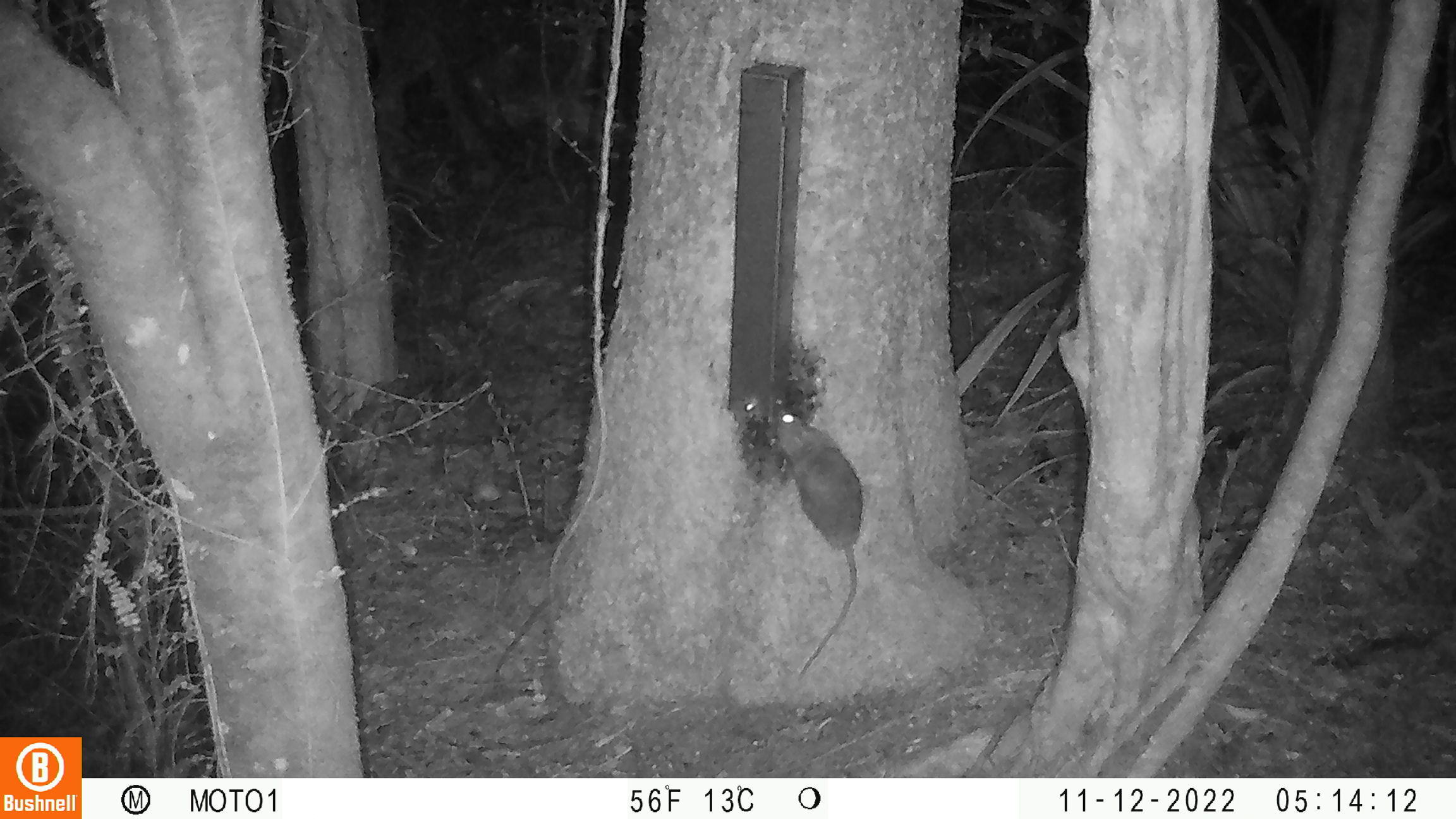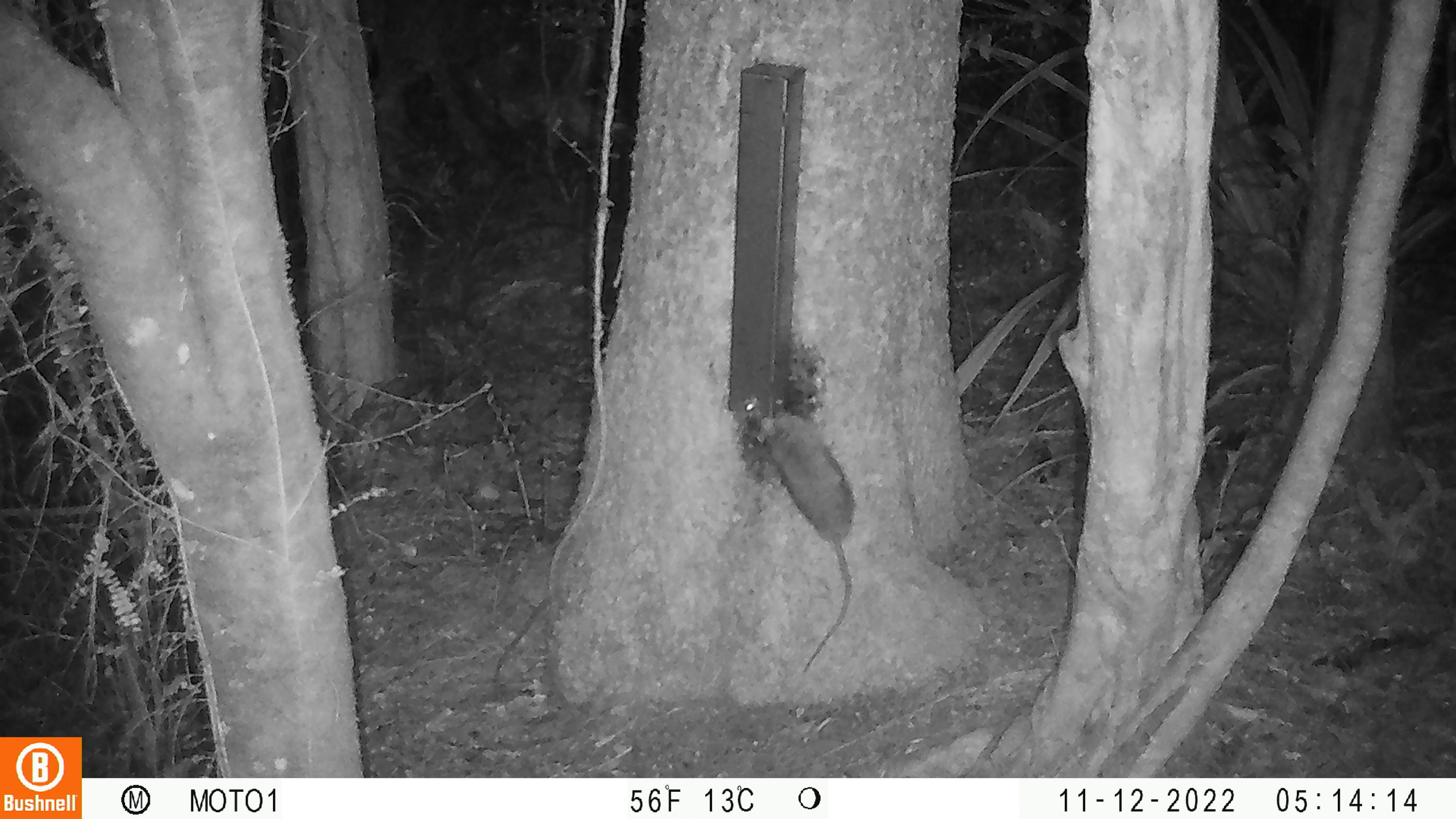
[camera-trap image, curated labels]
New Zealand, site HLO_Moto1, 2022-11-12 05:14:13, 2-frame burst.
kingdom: Animalia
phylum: Chordata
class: Mammalia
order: Rodentia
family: Muridae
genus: Rattus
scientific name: Rattus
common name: rat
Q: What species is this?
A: Rat (Rattus).